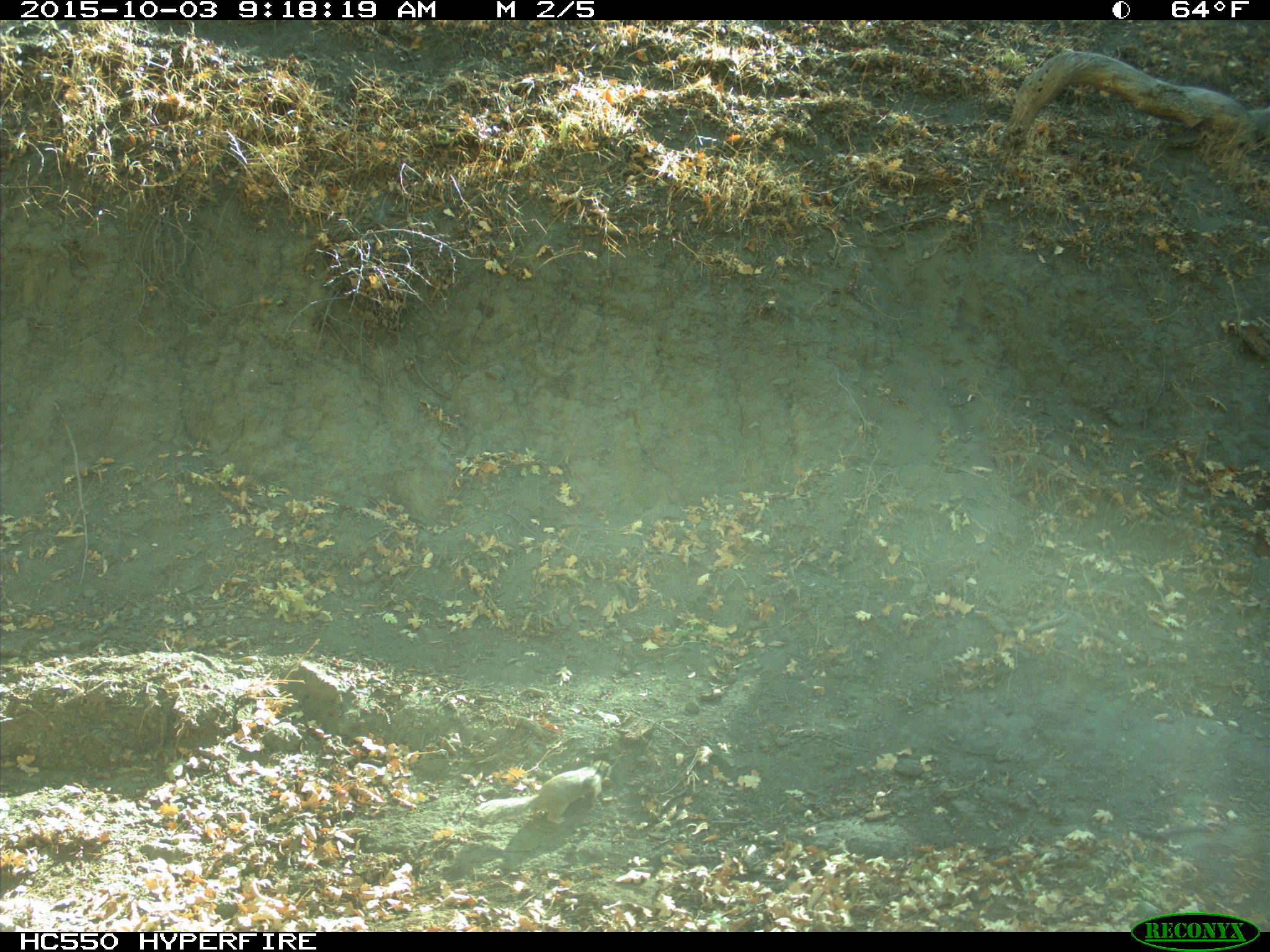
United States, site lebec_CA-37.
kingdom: Animalia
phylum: Chordata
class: Mammalia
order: Rodentia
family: Sciuridae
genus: Otospermophilus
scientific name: Otospermophilus beecheyi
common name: california ground squirrel